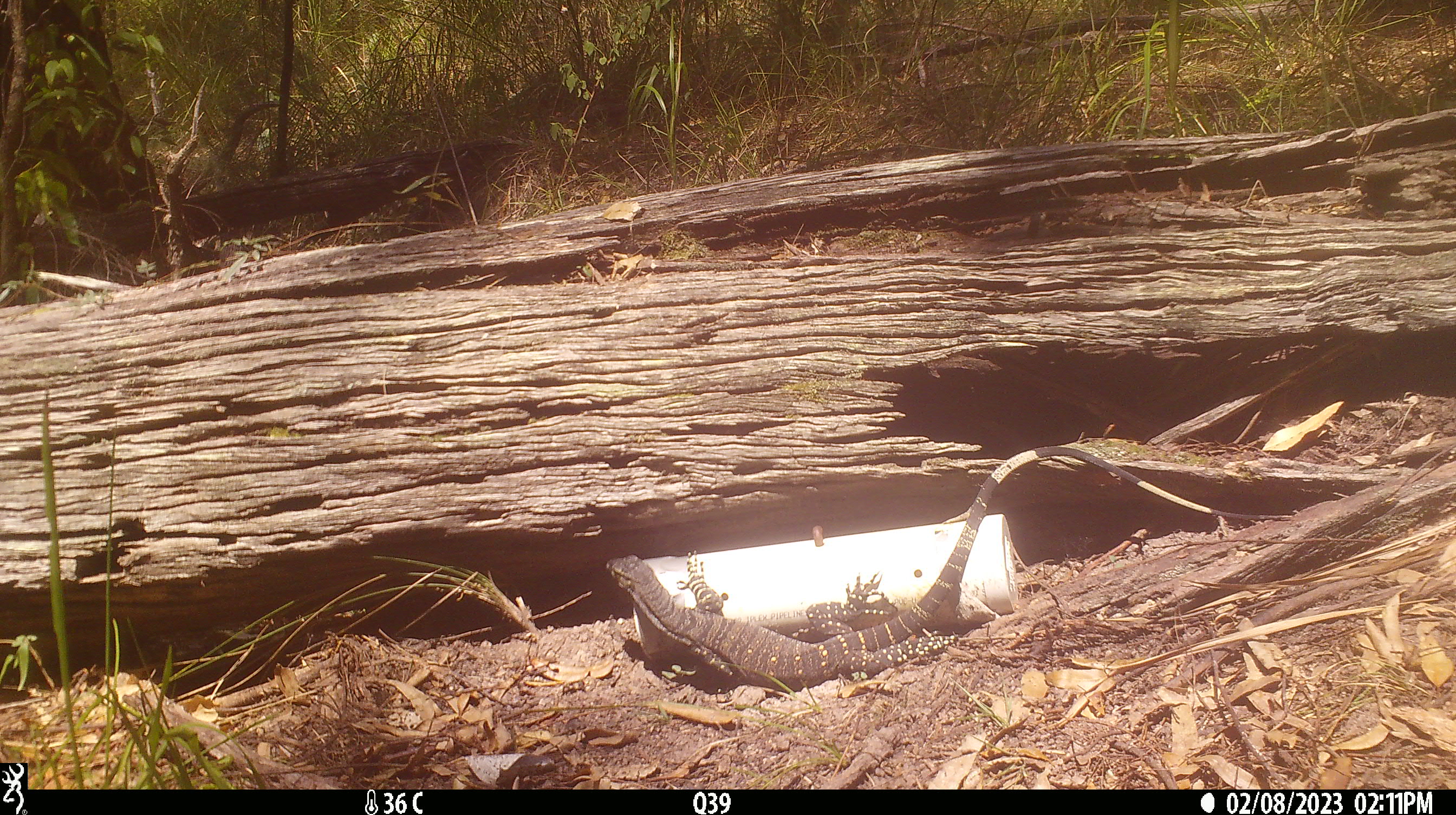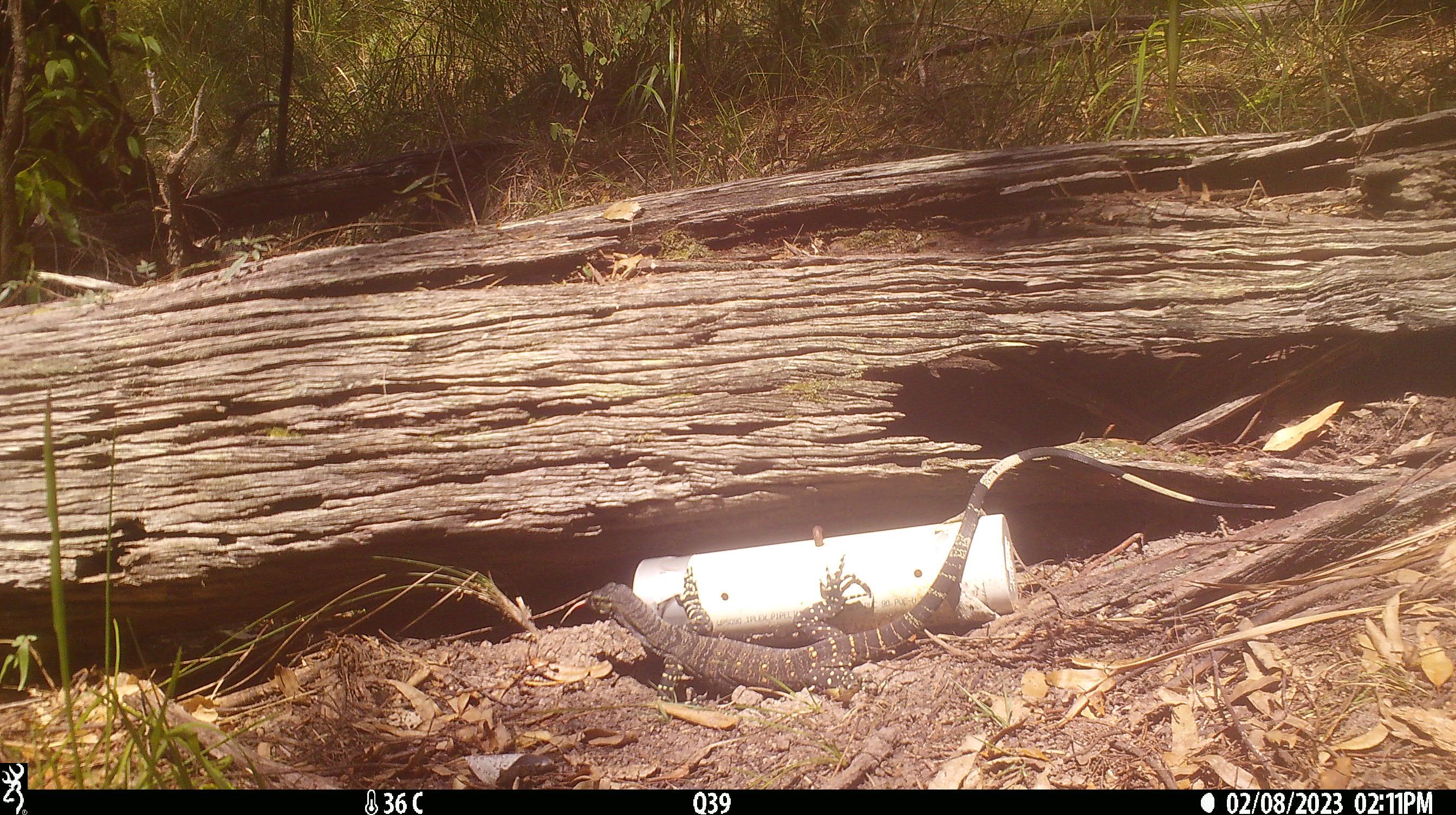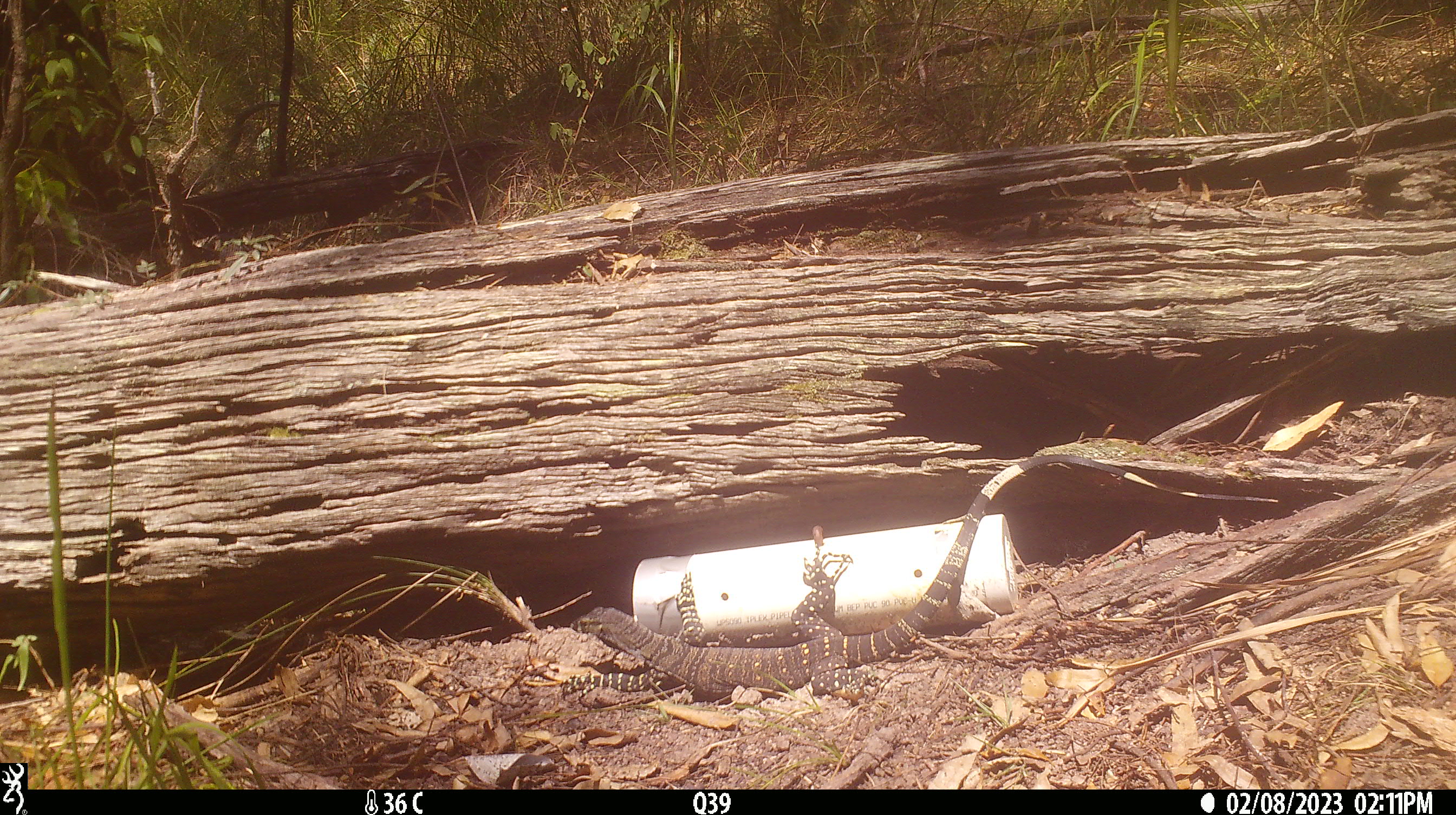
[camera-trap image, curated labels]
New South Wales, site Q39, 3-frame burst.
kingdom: Animalia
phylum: Chordata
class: Reptilia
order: Squamata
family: Varanidae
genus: Varanus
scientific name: Varanus varius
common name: lace monitor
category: goanna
Goanna (lace monitor) (Varanus varius).